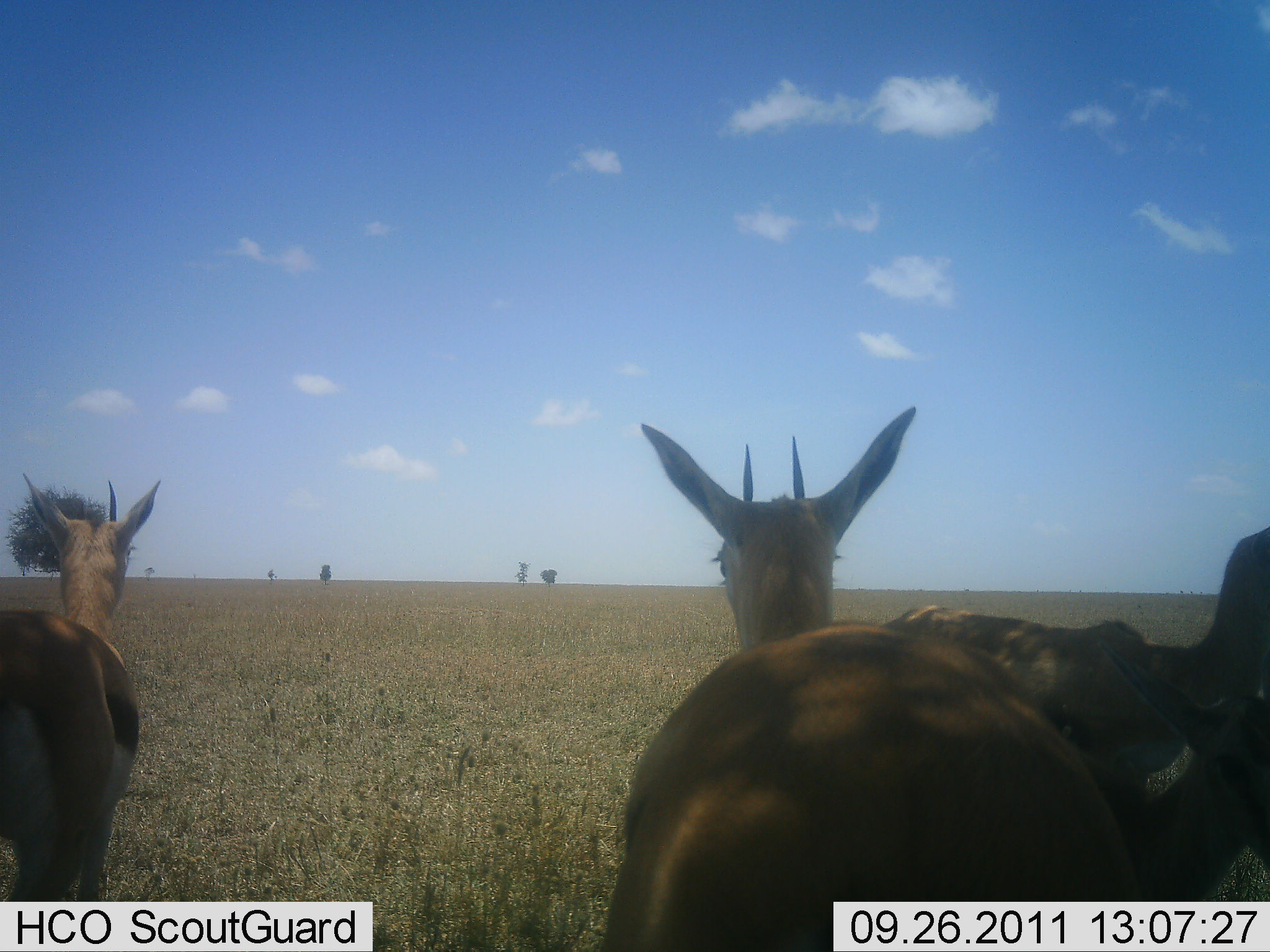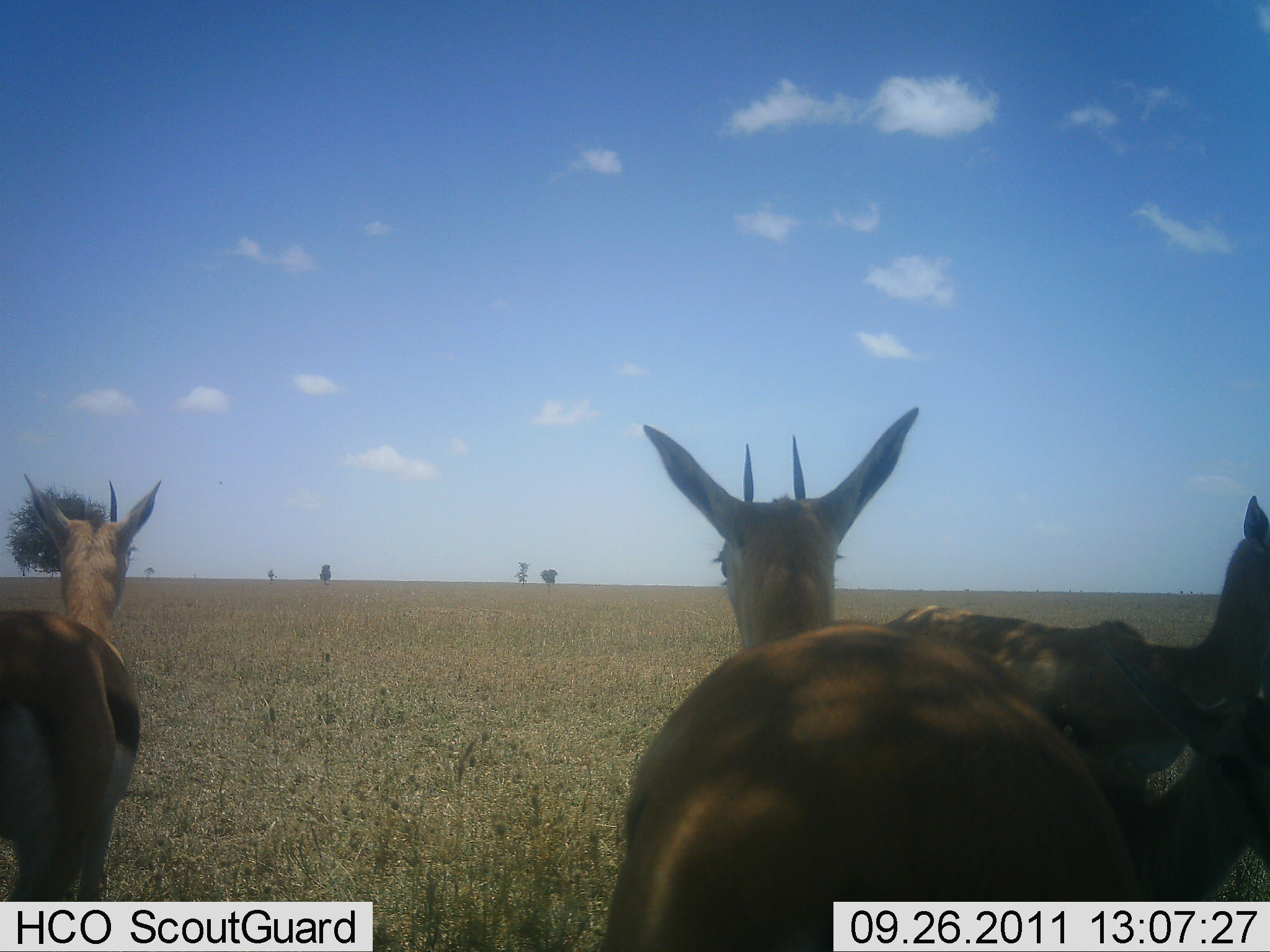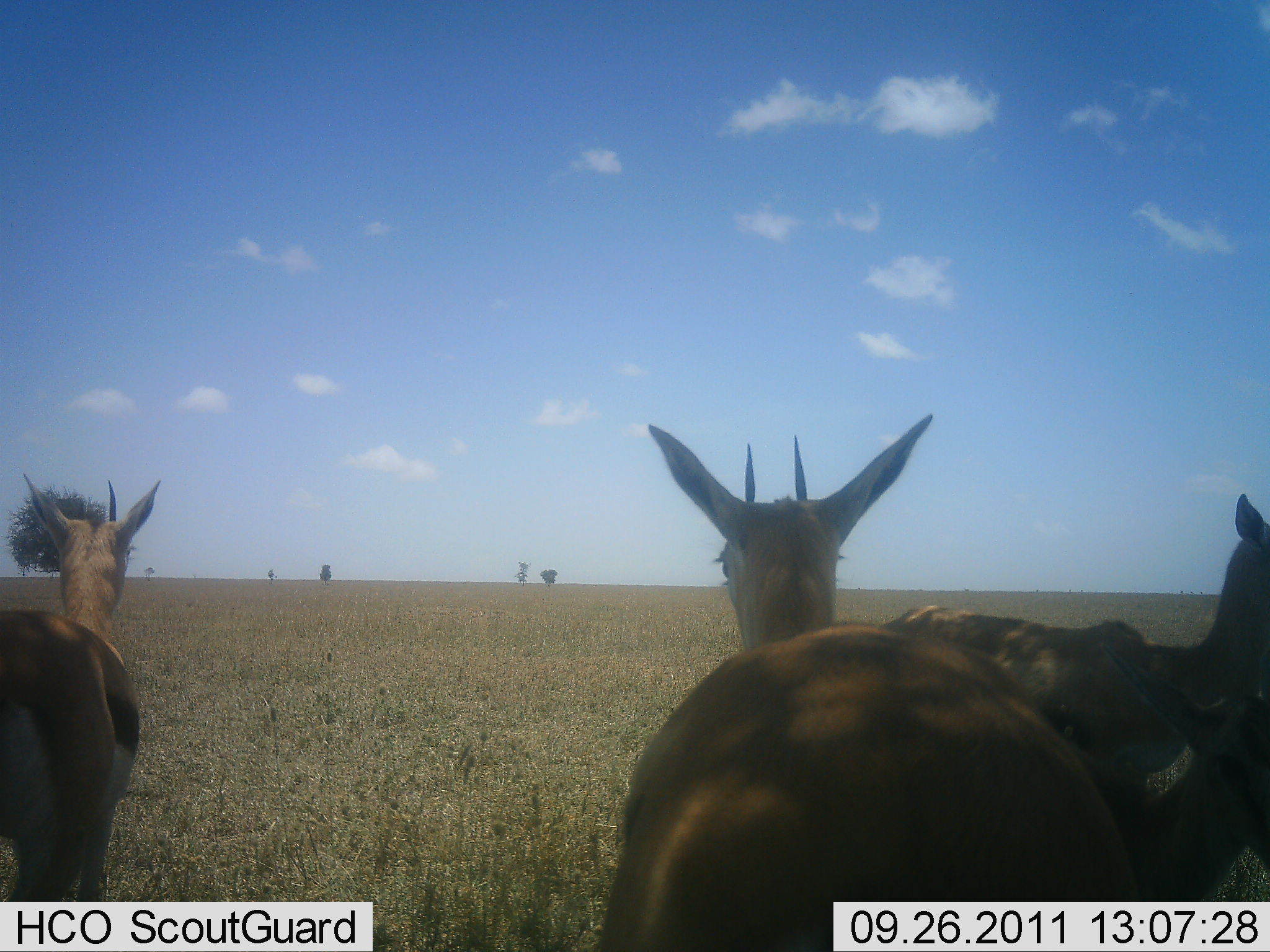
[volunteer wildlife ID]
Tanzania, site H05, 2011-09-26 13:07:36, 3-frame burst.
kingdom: Animalia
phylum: Chordata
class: Mammalia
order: Artiodactyla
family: Bovidae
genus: Eudorcas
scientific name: Eudorcas thomsonii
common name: thomson's gazelle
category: gazellethomsons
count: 3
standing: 100%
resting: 0%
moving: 0%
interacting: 0%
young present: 8%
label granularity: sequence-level